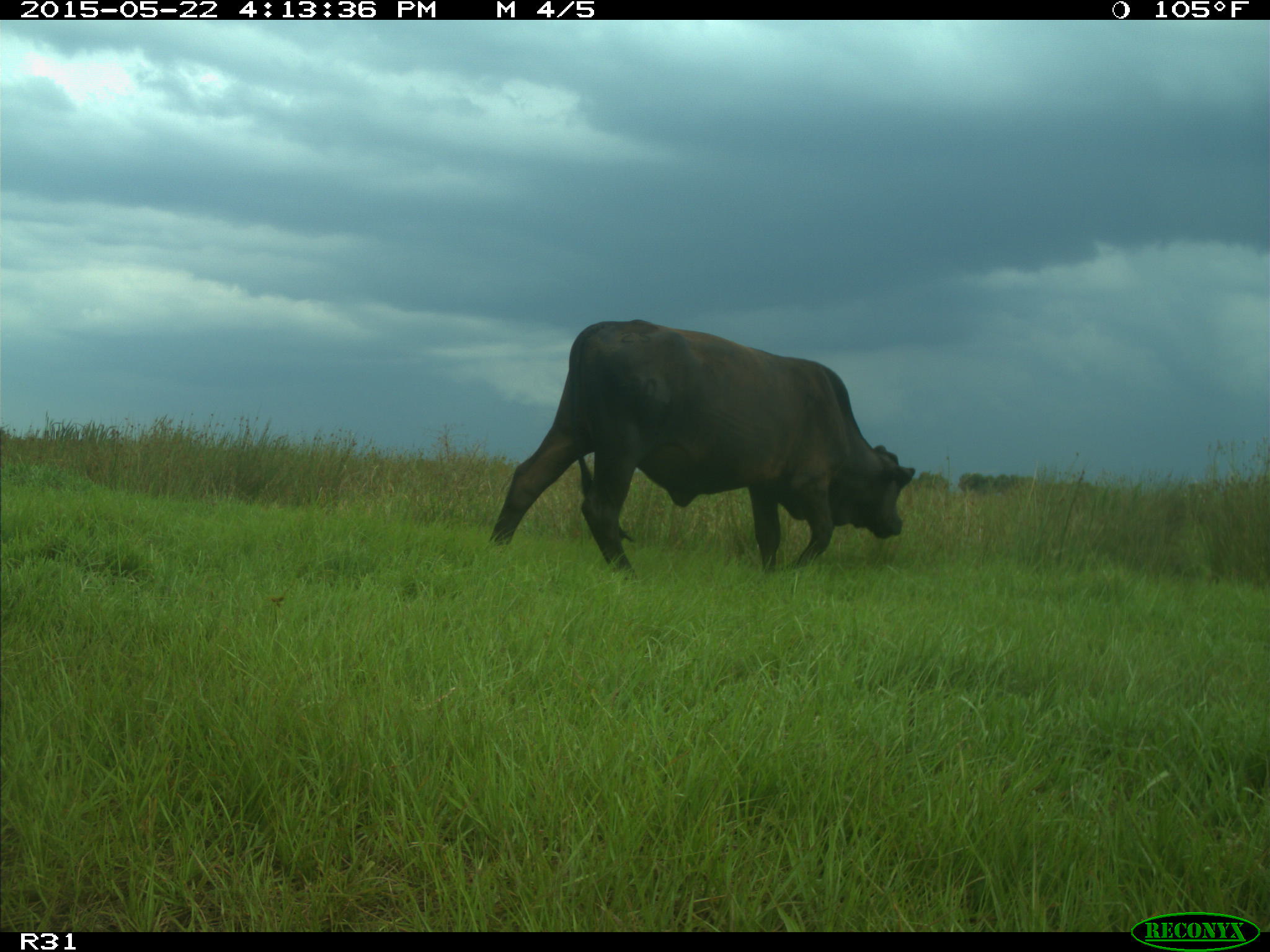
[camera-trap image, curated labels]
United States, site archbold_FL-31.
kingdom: Animalia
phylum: Chordata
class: Mammalia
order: Artiodactyla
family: Bovidae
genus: Bos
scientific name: Bos taurus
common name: domestic cow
Bos taurus (domestic cow).